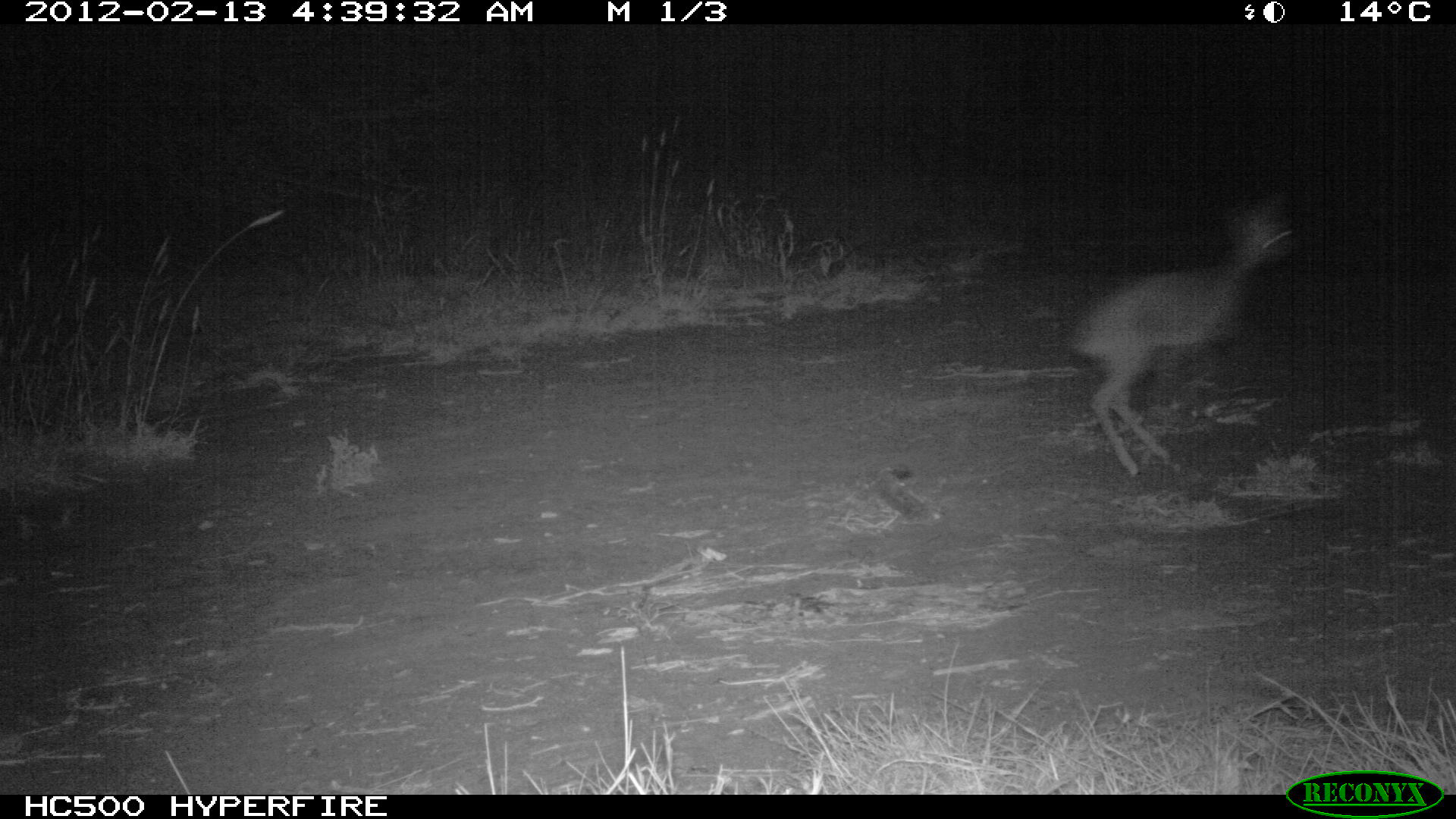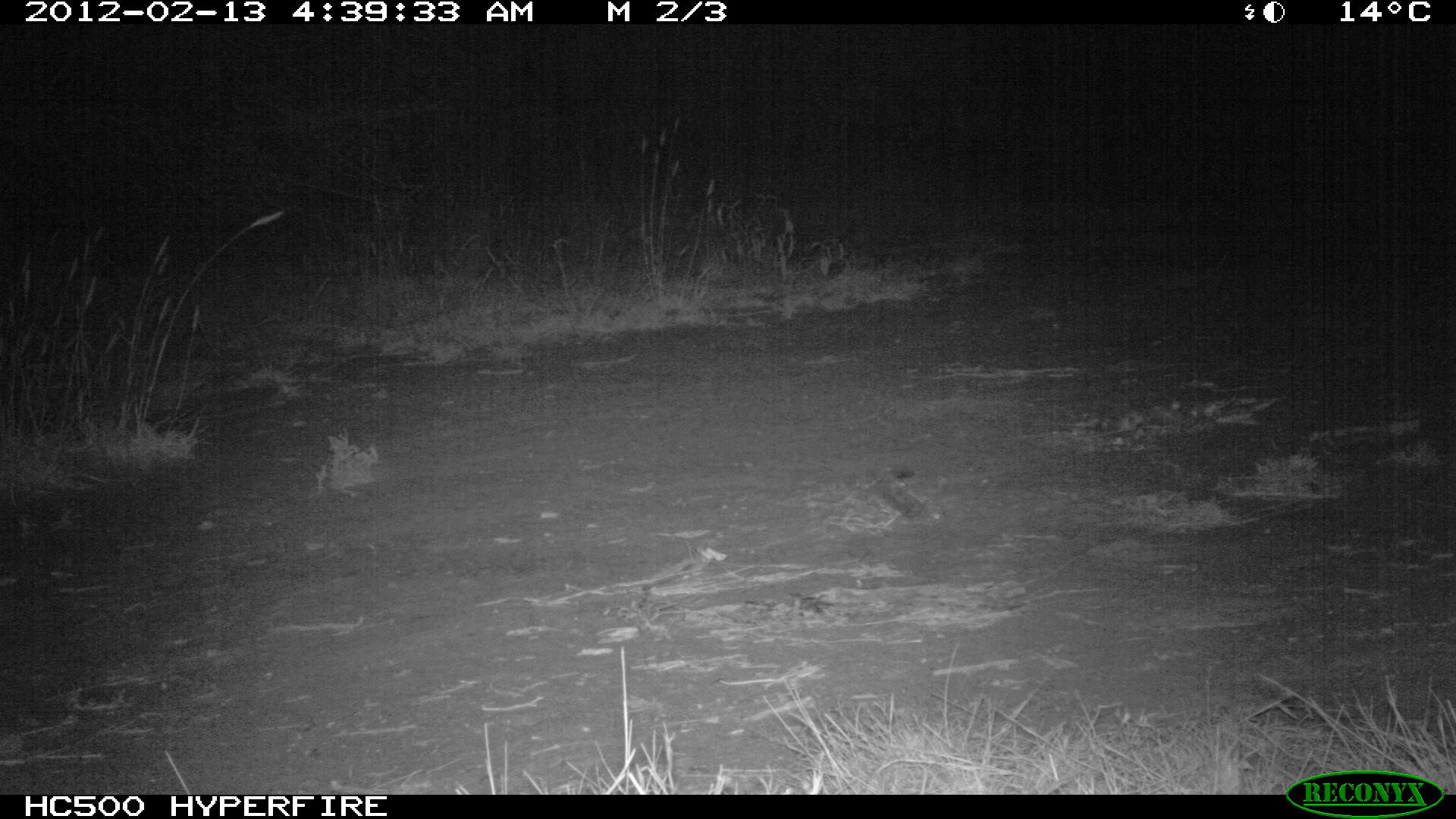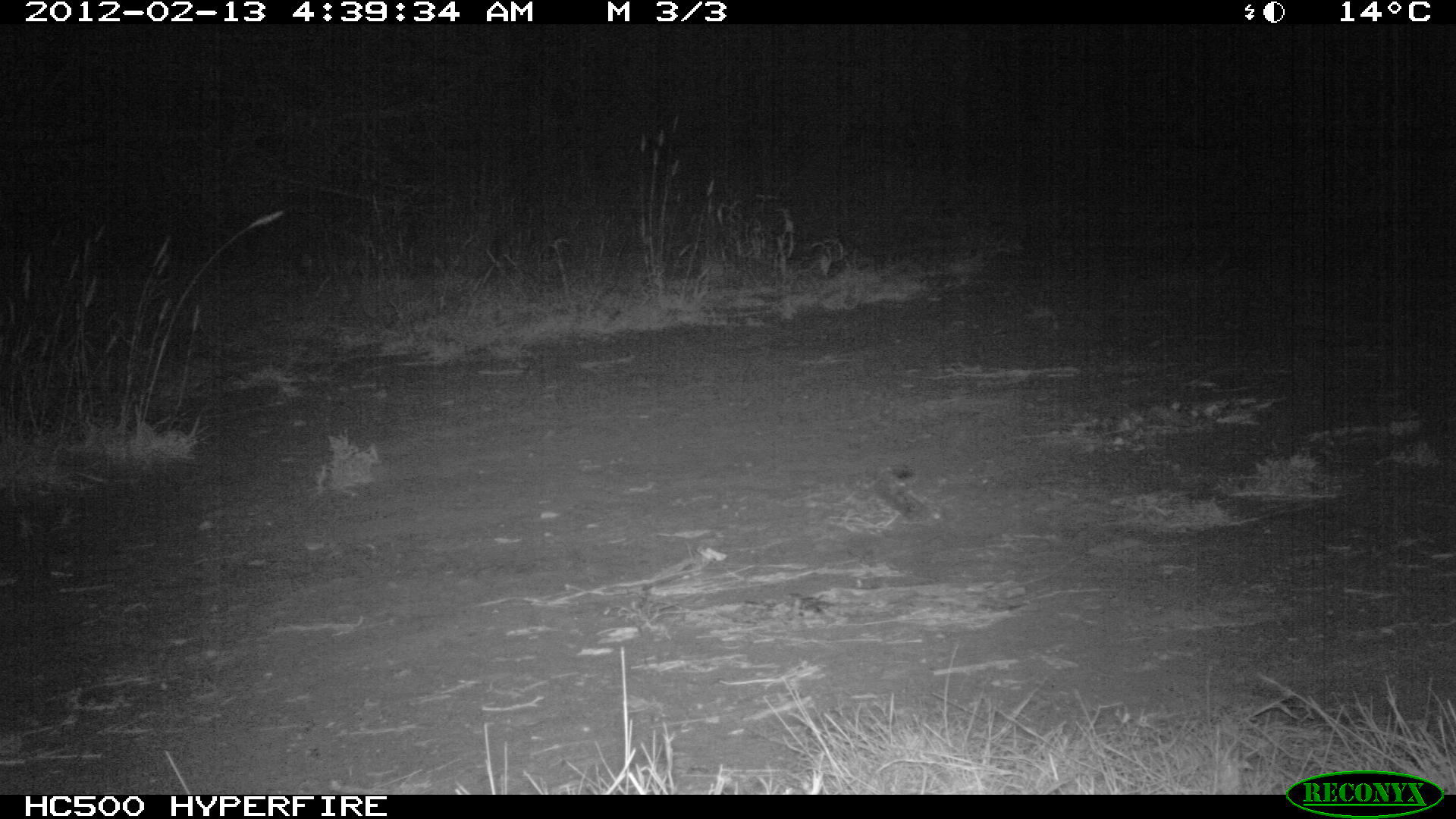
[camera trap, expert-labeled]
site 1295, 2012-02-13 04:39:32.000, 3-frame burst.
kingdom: Animalia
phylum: Chordata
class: Mammalia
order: Artiodactyla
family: Bovidae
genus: Madoqua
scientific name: Madoqua guentheri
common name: günther's dik-dik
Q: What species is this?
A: Madoqua guentheri (günther's dik-dik).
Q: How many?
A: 1.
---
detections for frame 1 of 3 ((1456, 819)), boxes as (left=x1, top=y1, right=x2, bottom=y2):
madoqua guentheri: (left=1058, top=201, right=1305, bottom=479)